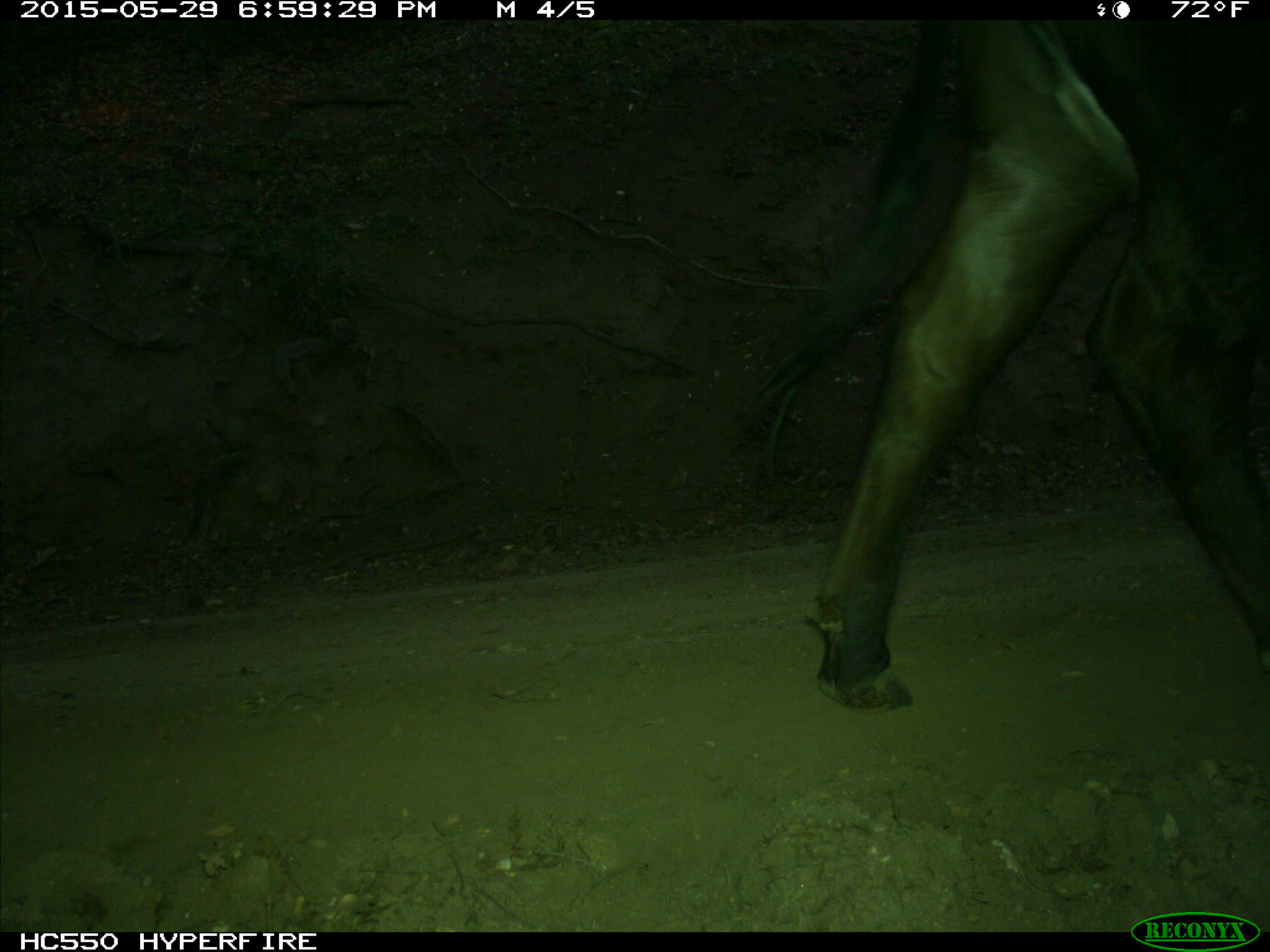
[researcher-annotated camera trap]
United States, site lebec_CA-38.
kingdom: Animalia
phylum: Chordata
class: Mammalia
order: Artiodactyla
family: Bovidae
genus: Bos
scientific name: Bos taurus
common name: domestic cow